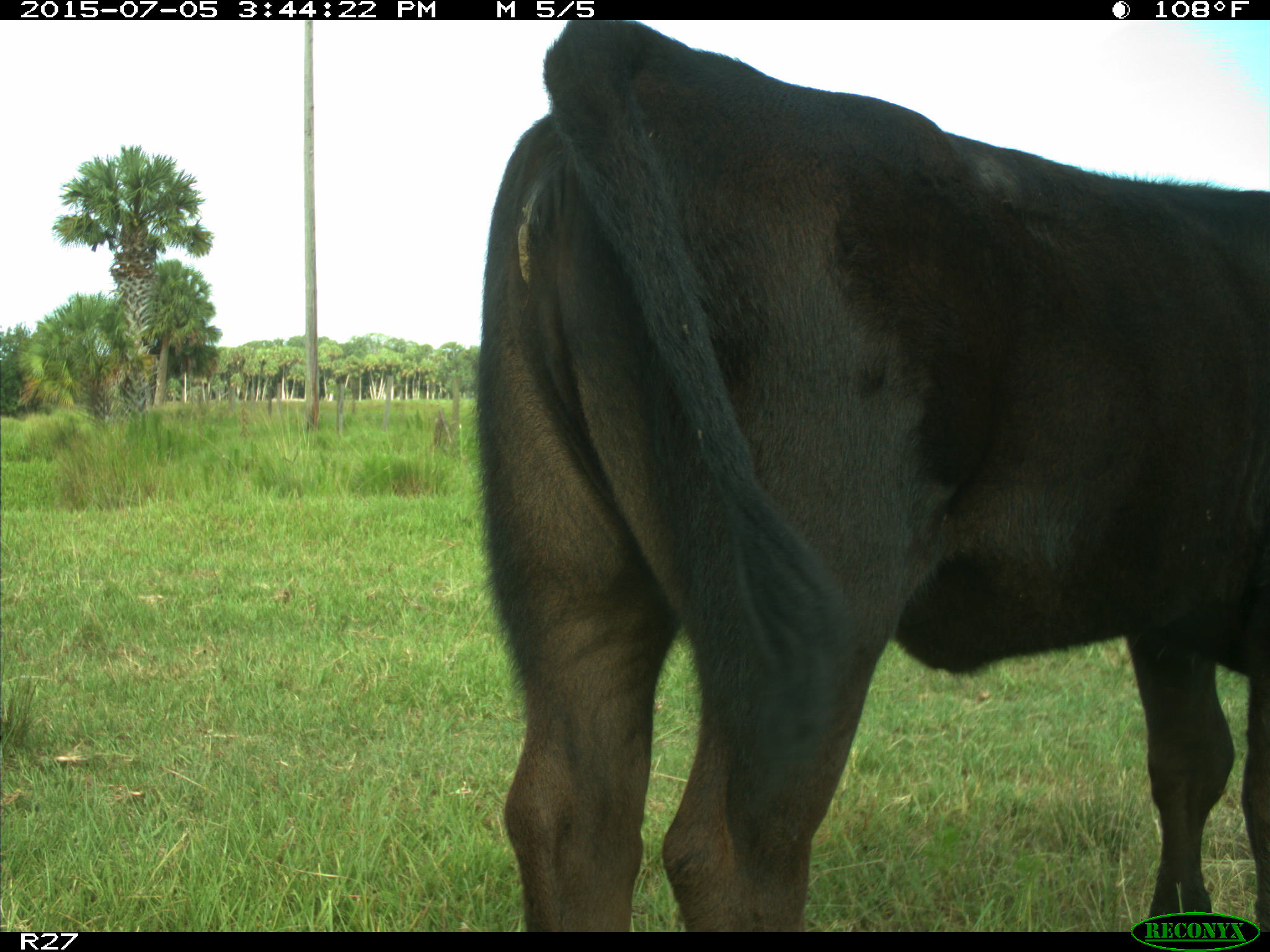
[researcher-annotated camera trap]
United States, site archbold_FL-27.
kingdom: Animalia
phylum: Chordata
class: Mammalia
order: Artiodactyla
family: Bovidae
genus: Bos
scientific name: Bos taurus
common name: domestic cow